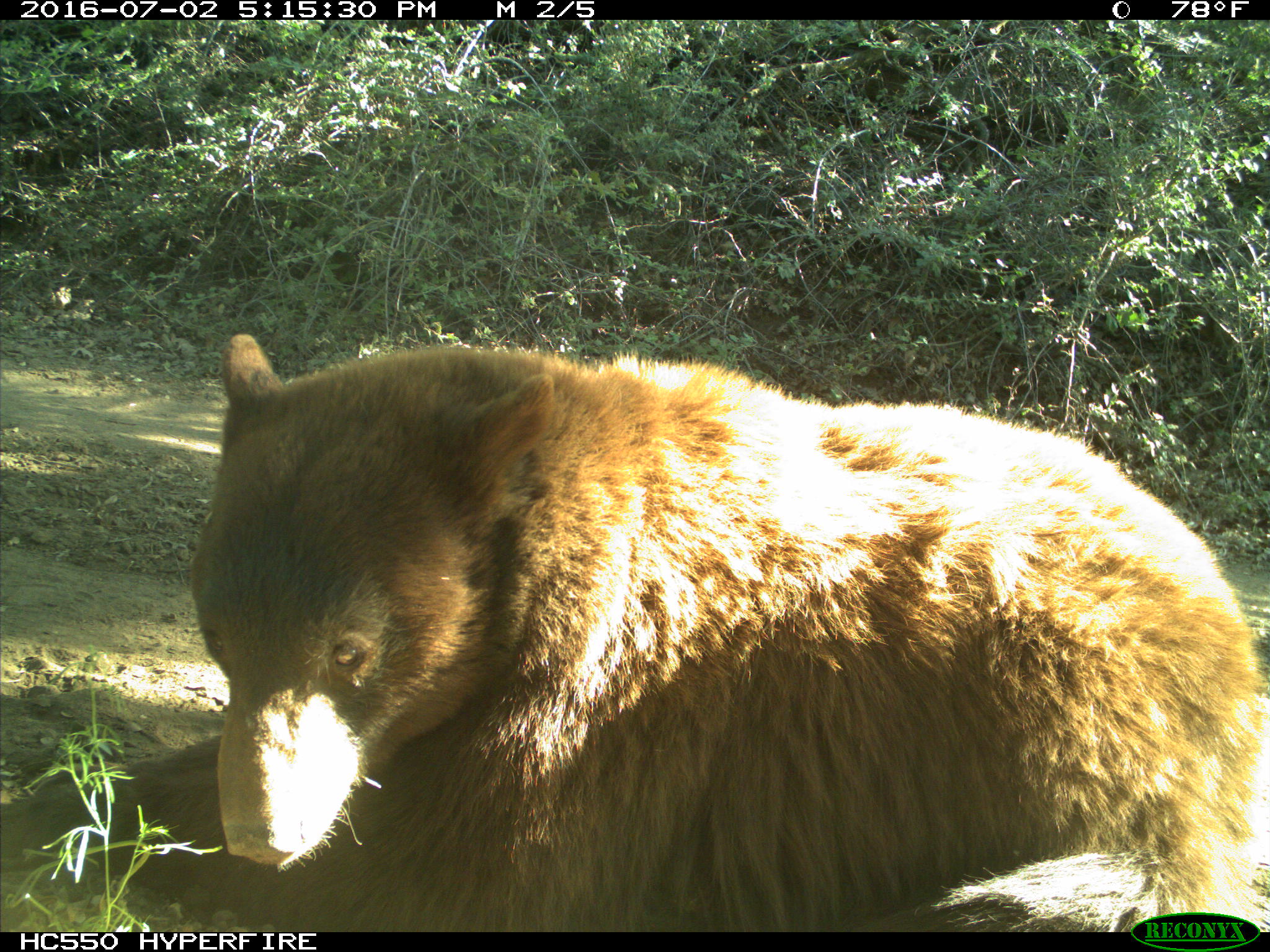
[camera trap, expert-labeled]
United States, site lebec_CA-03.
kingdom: Animalia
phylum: Chordata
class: Mammalia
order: Carnivora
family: Ursidae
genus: Ursus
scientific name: Ursus americanus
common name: american black bear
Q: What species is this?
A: Ursus americanus (american black bear).